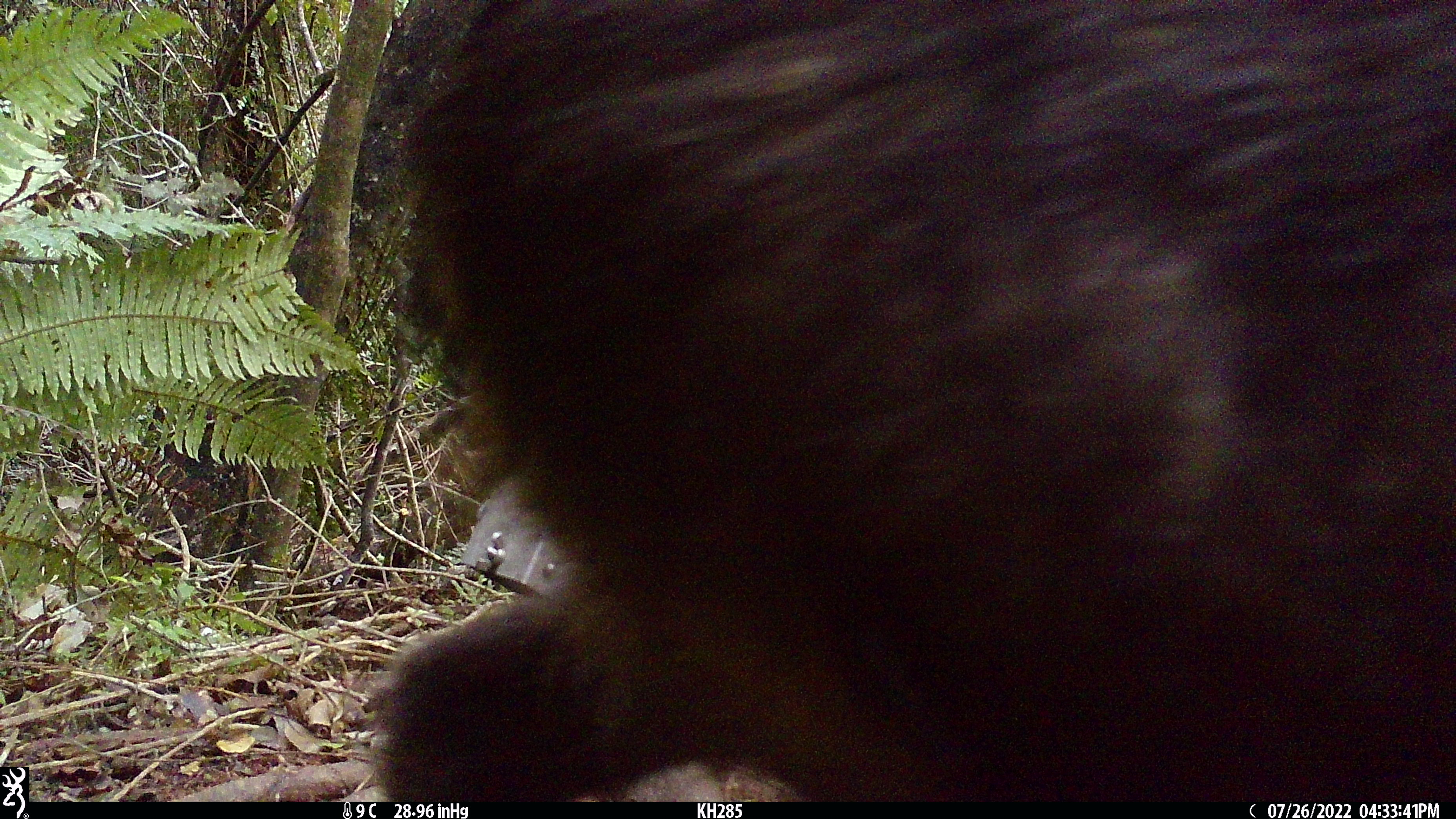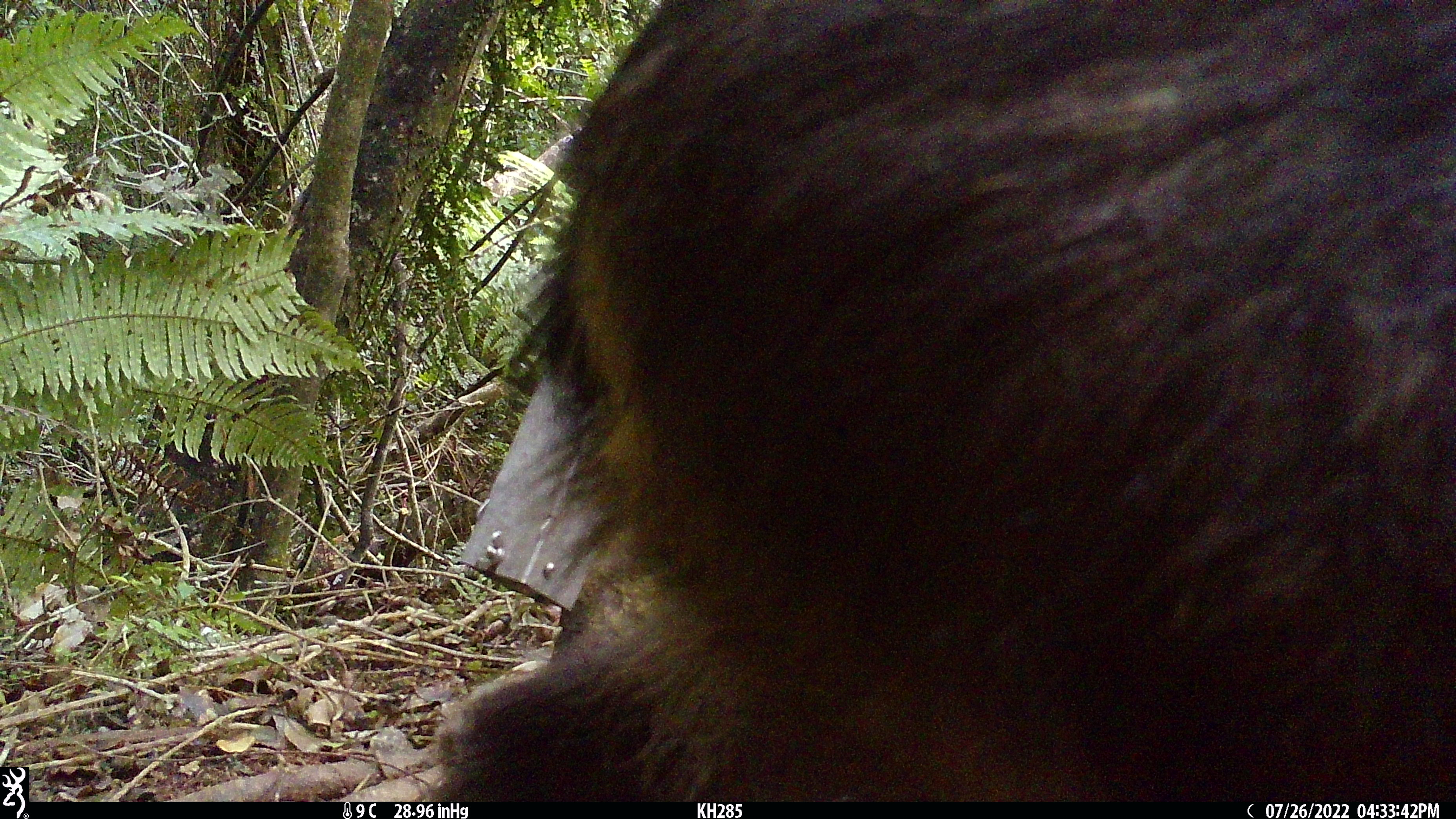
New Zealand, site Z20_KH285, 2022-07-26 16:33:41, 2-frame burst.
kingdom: Animalia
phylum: Chordata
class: Mammalia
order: Artiodactyla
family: Bovidae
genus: Rupicapra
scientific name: Rupicapra rupicapra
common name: alpine chamois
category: chamois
Chamois (alpine chamois) (Rupicapra rupicapra).